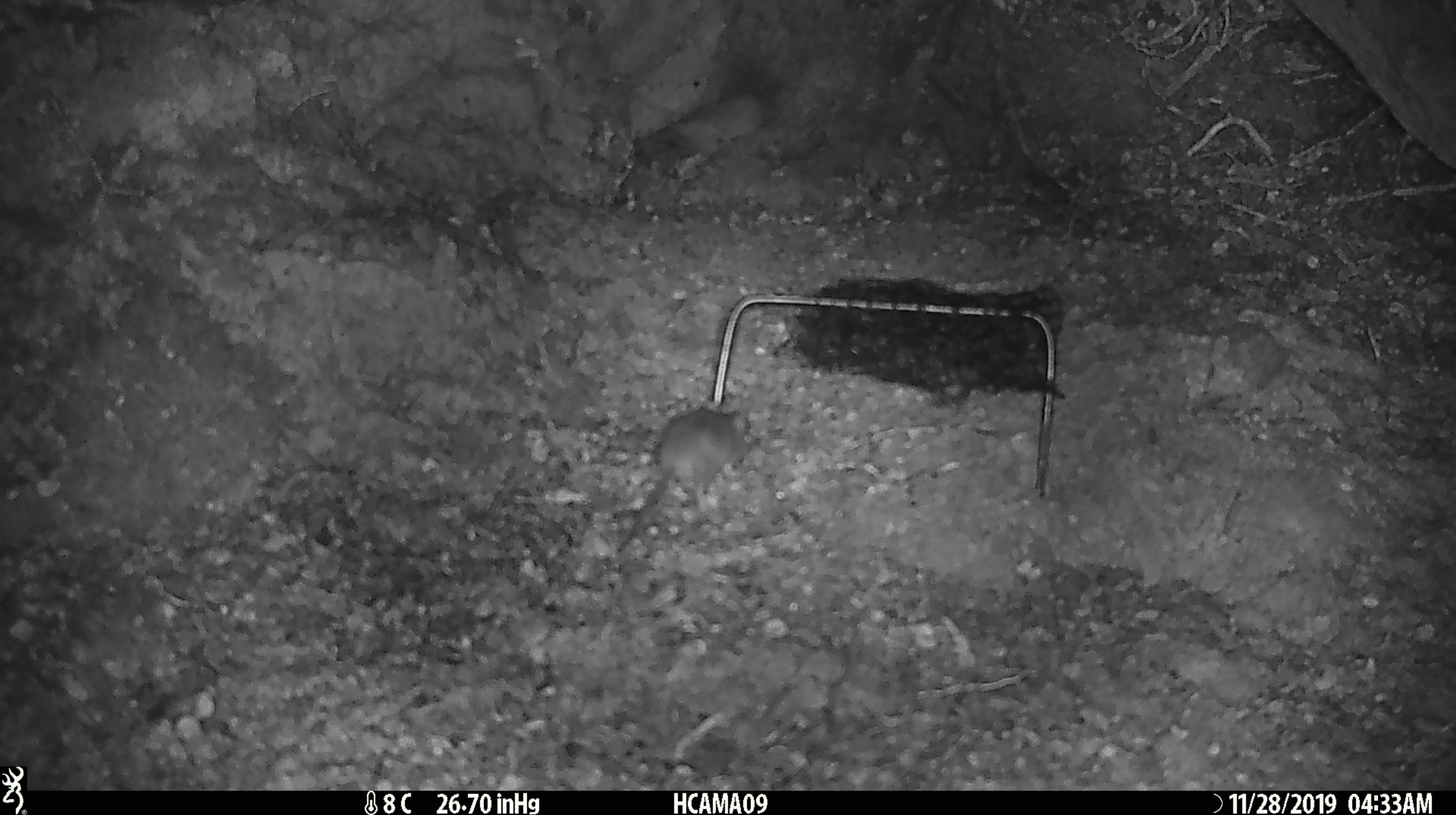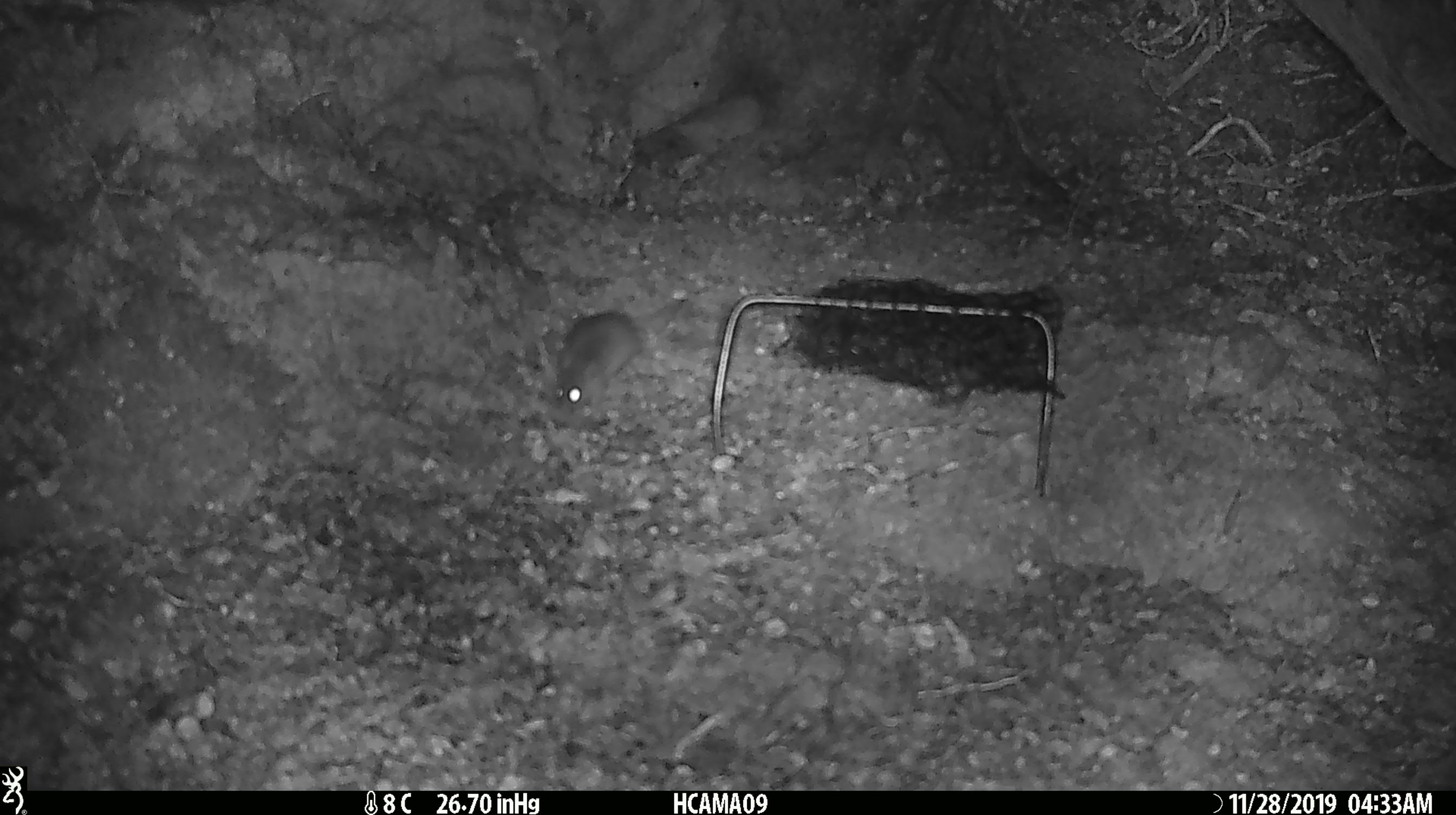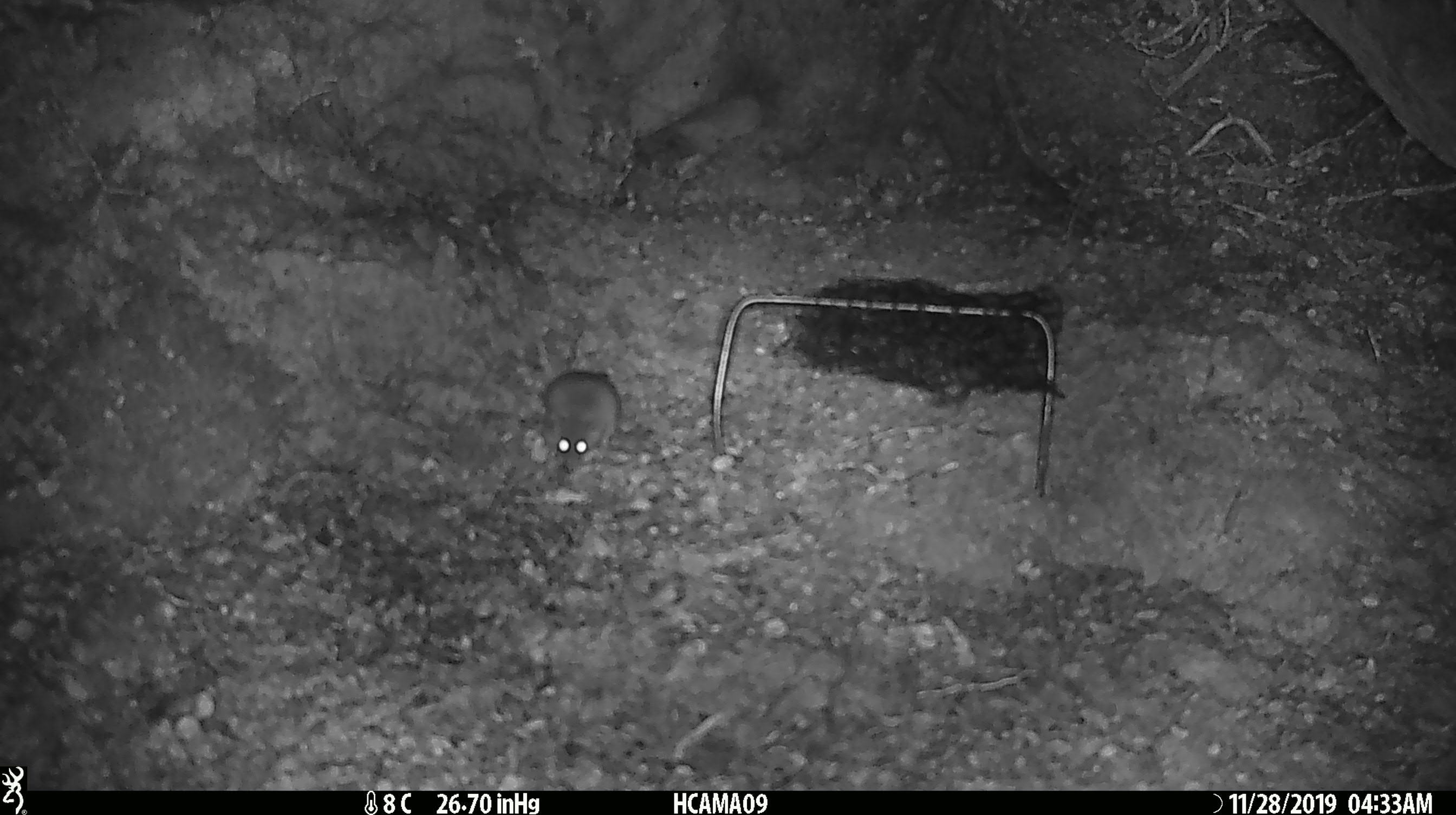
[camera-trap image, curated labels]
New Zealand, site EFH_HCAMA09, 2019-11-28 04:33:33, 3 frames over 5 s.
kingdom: Animalia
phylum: Chordata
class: Mammalia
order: Rodentia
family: Muridae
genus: Mus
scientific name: Mus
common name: mouse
Mouse (Mus).